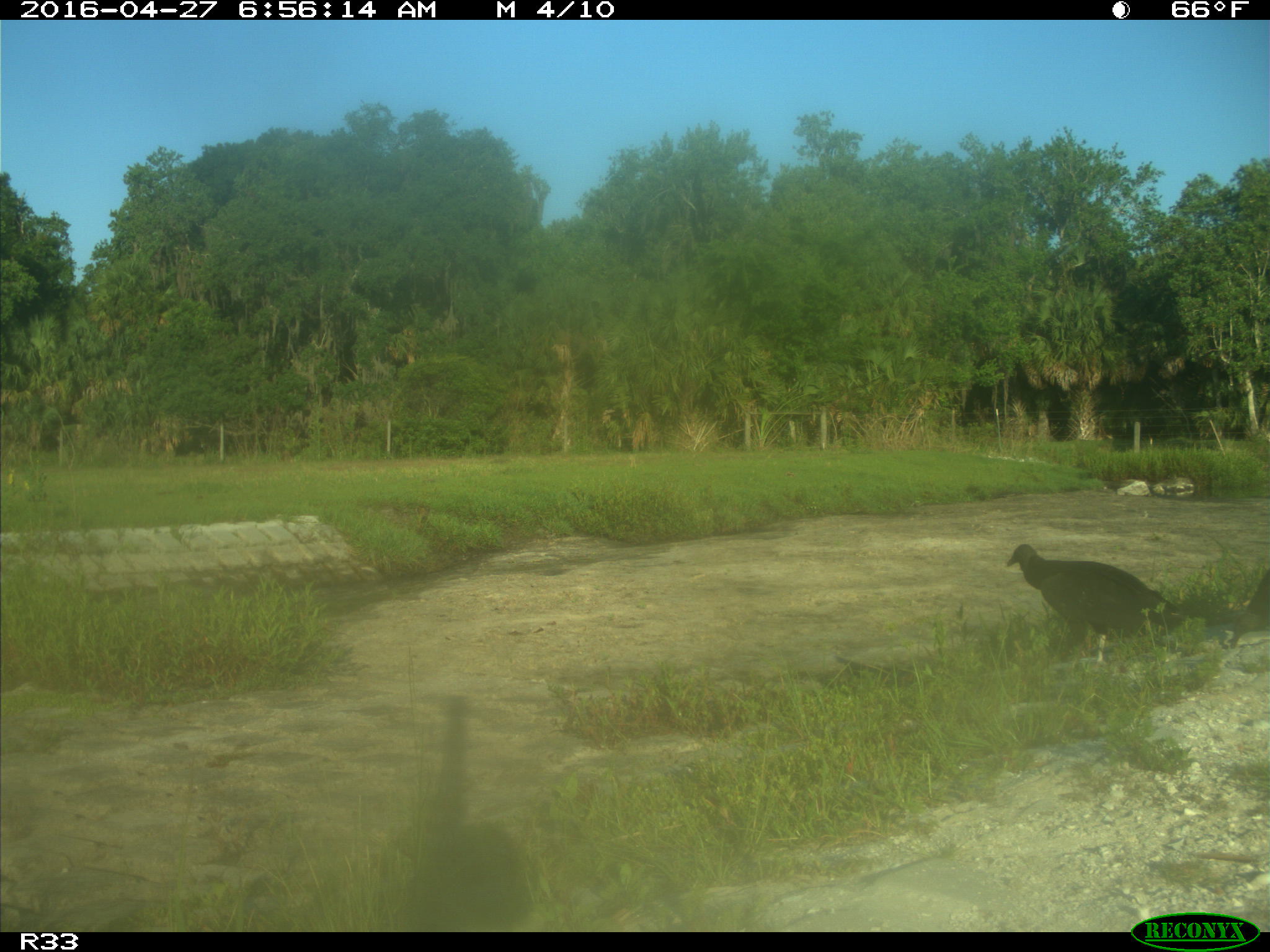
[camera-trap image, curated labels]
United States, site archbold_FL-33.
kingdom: Animalia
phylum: Chordata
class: Aves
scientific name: Aves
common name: birds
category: unidentified bird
Unidentified bird (birds) (Aves).